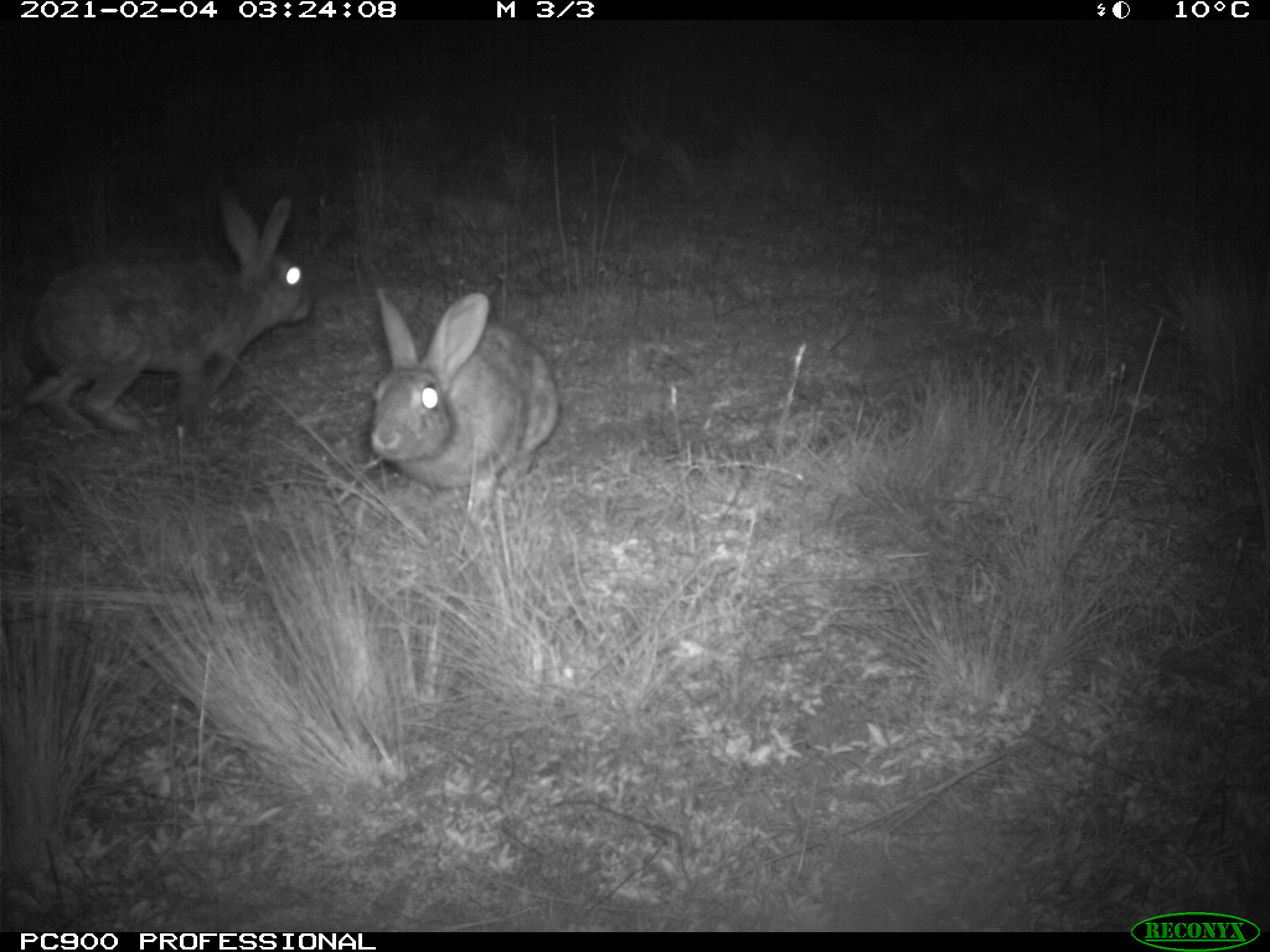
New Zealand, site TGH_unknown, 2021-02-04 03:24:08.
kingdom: Animalia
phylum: Chordata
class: Mammalia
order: Lagomorpha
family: Leporidae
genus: Oryctolagus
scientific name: Oryctolagus cuniculus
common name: european rabbit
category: rabbit